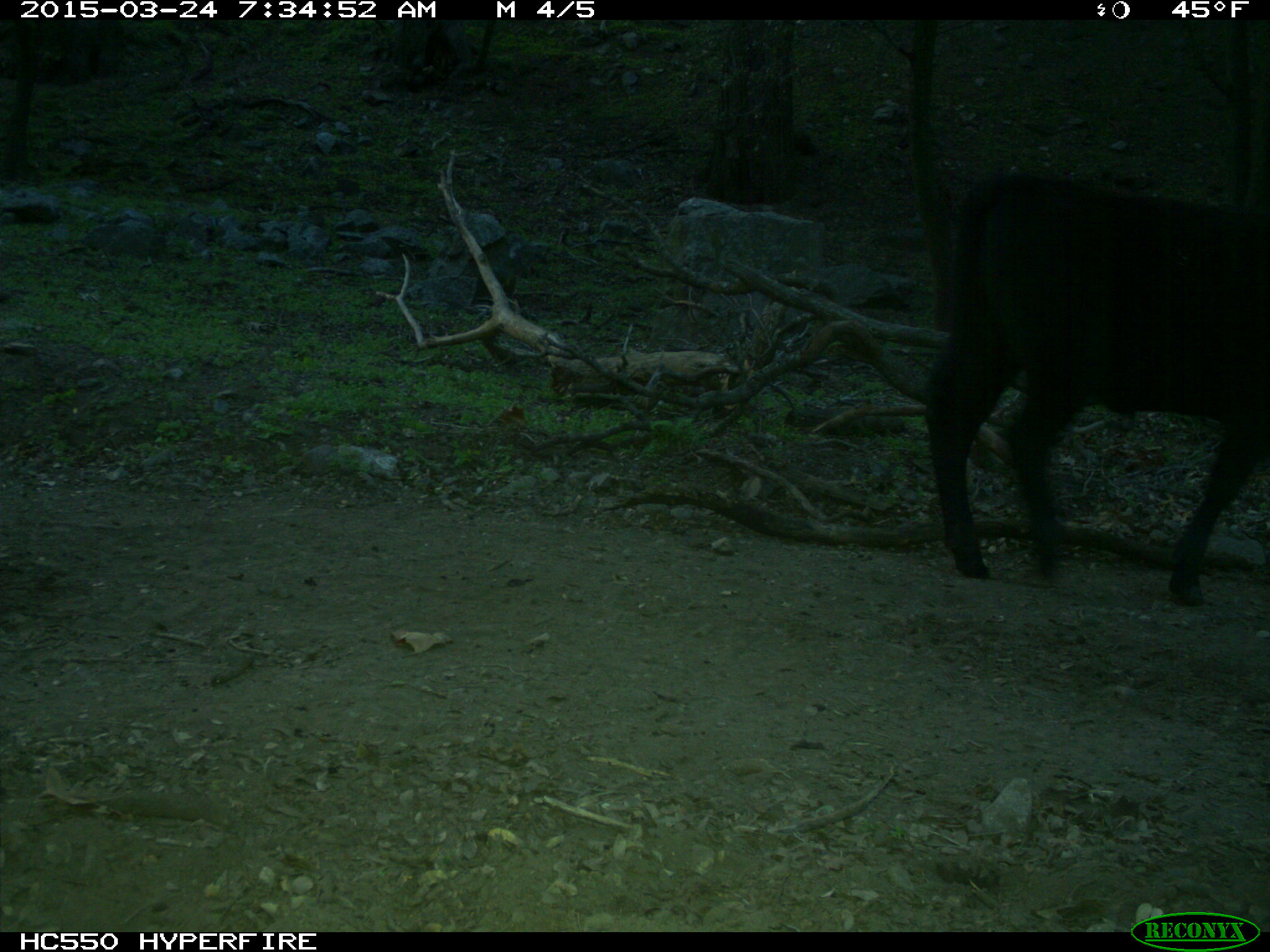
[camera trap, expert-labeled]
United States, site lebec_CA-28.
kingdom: Animalia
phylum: Chordata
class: Mammalia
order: Artiodactyla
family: Bovidae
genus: Bos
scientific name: Bos taurus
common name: domestic cow